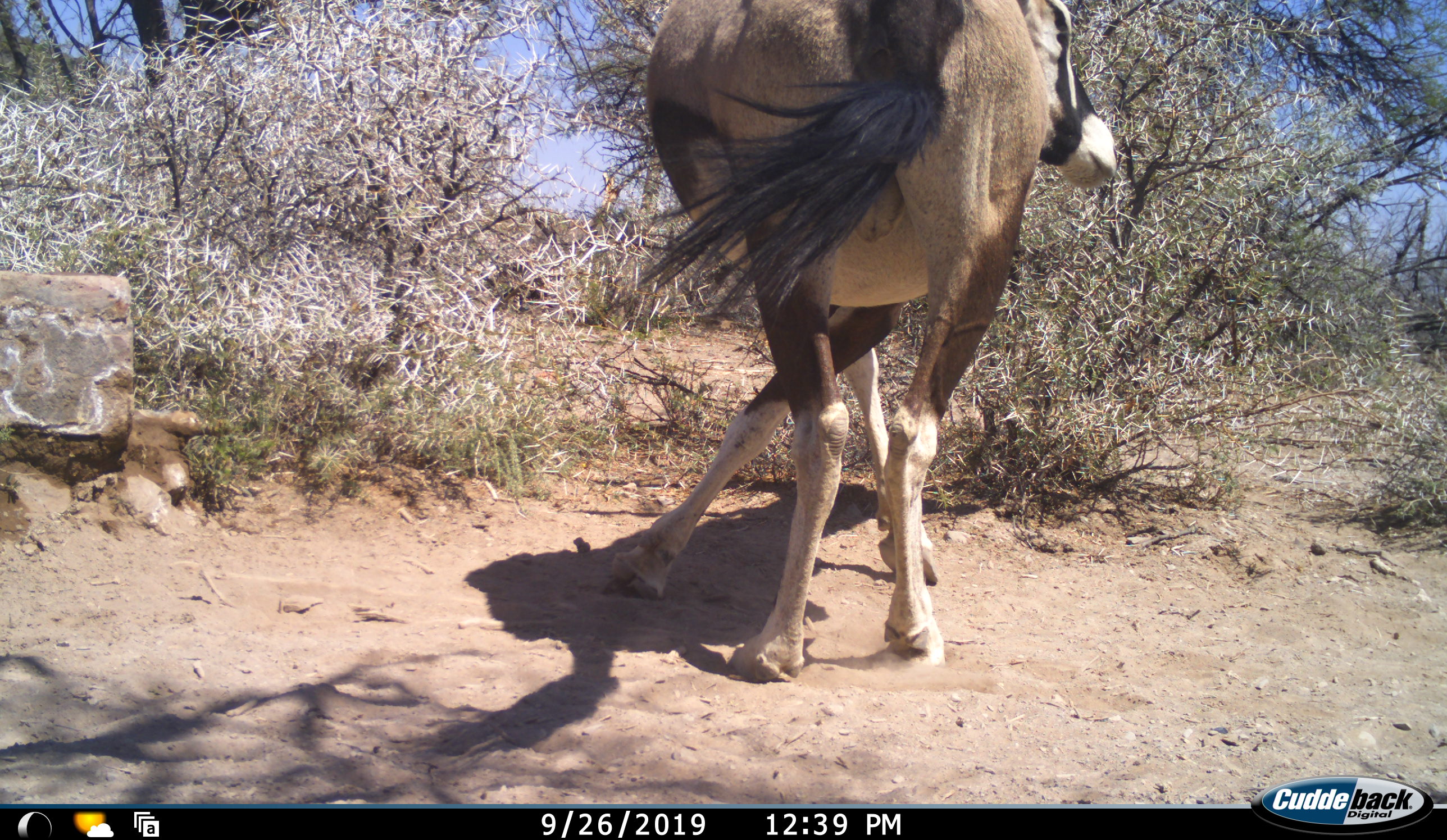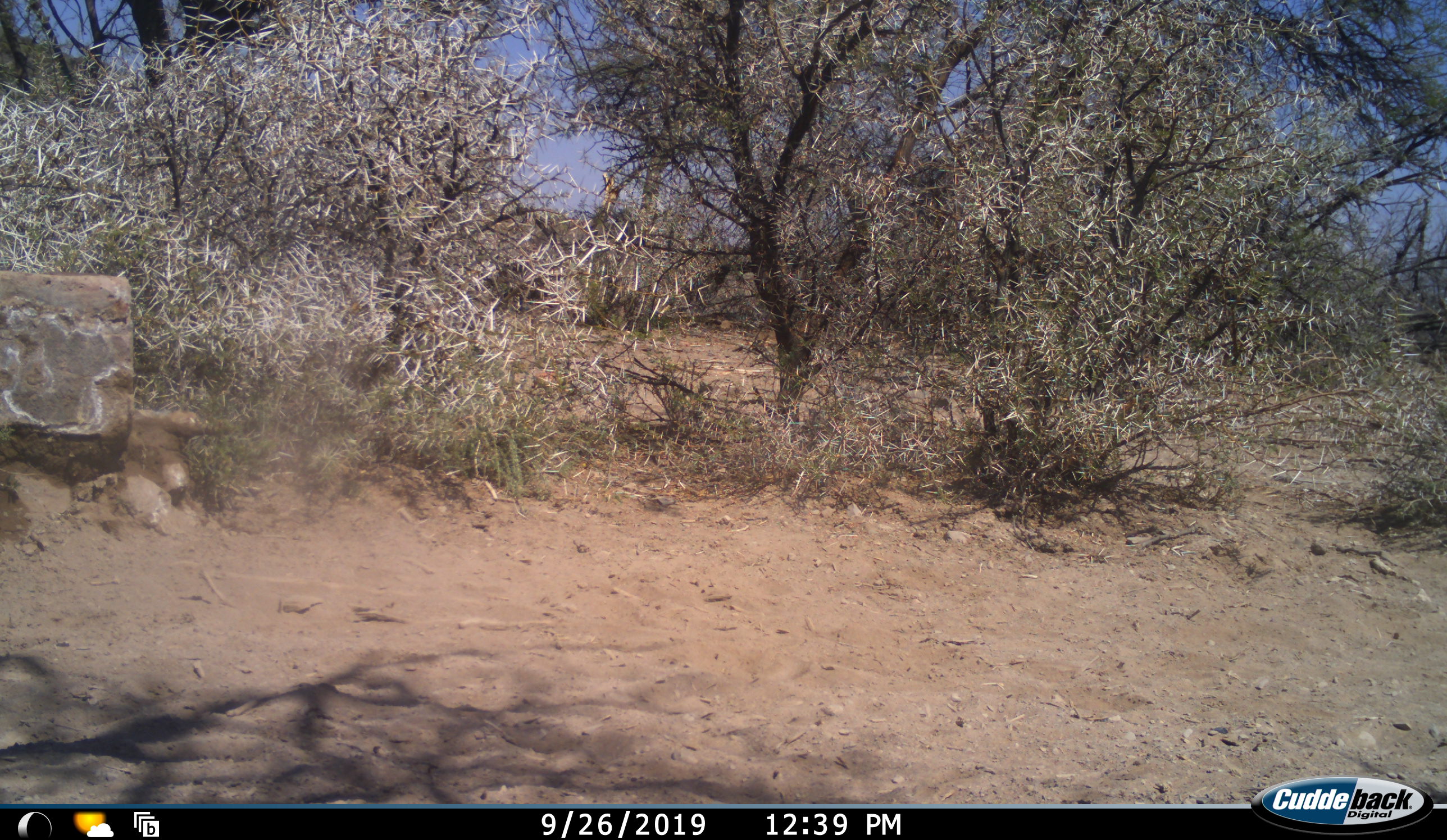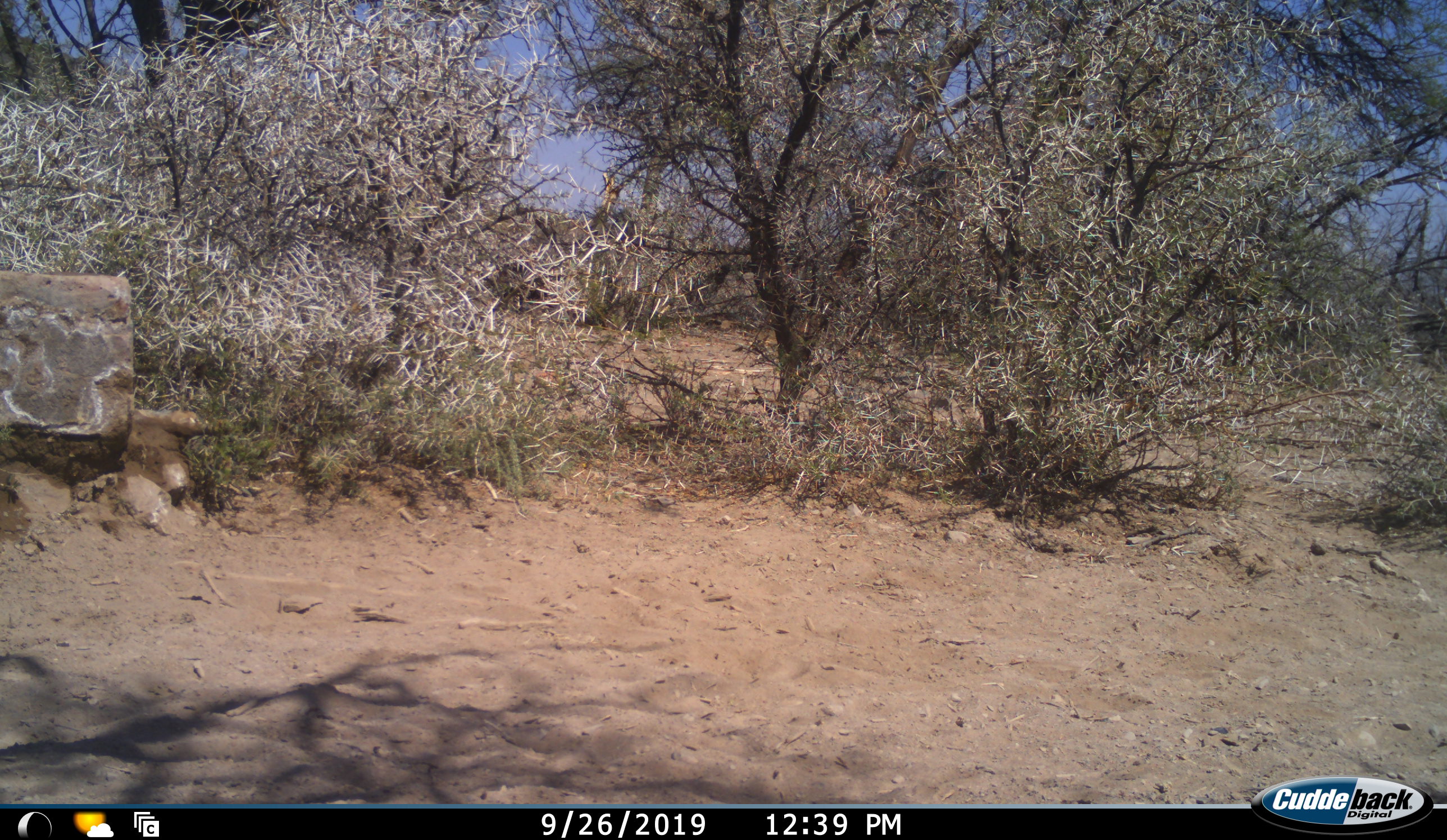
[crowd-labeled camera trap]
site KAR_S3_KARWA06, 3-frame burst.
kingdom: Animalia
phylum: Chordata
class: Mammalia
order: Artiodactyla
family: Bovidae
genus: Oryx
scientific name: Oryx gazella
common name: gemsbok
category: oryx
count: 1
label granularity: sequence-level